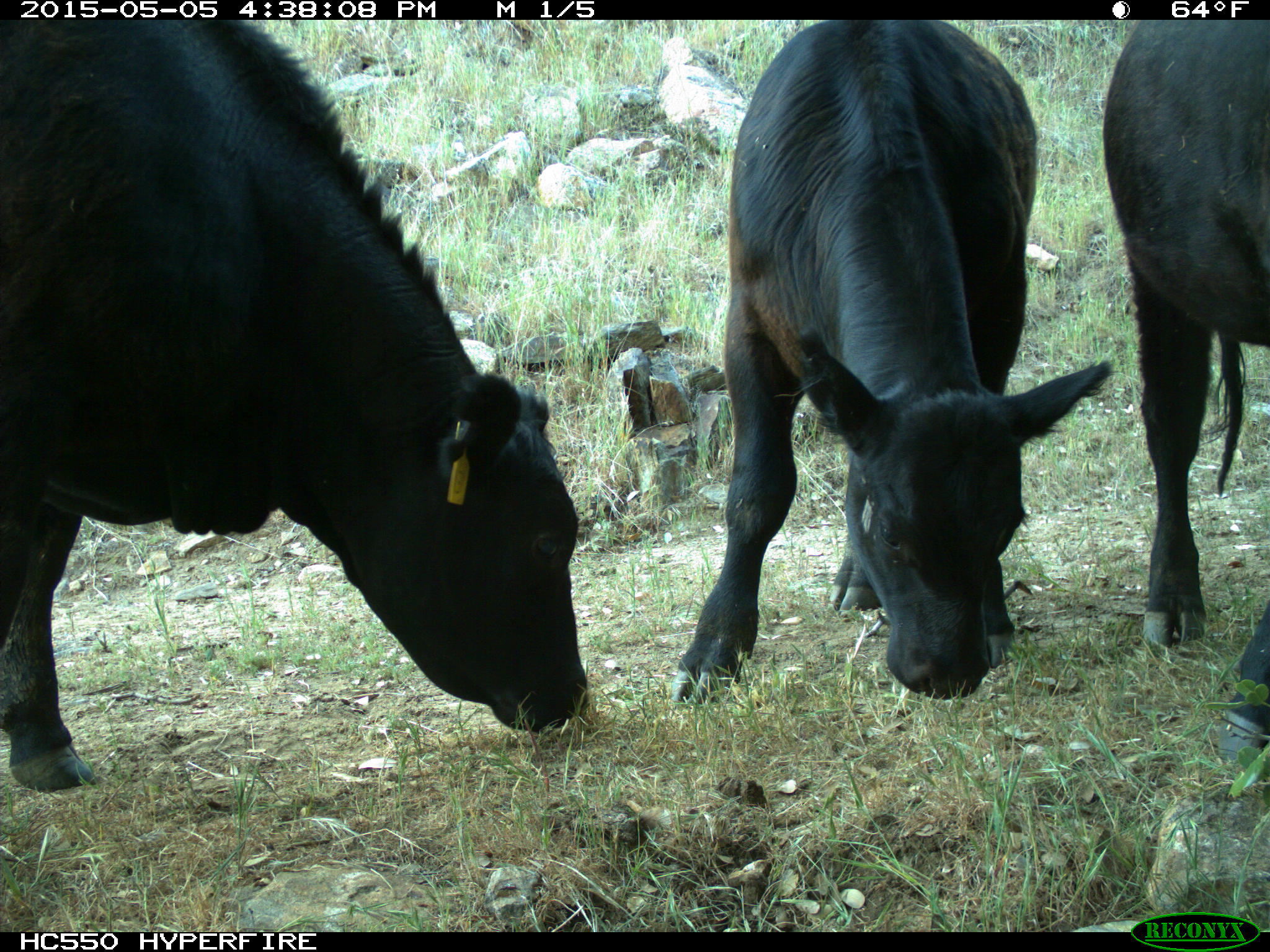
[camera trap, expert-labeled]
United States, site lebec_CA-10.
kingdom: Animalia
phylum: Chordata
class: Mammalia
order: Artiodactyla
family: Bovidae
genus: Bos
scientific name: Bos taurus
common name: domestic cow